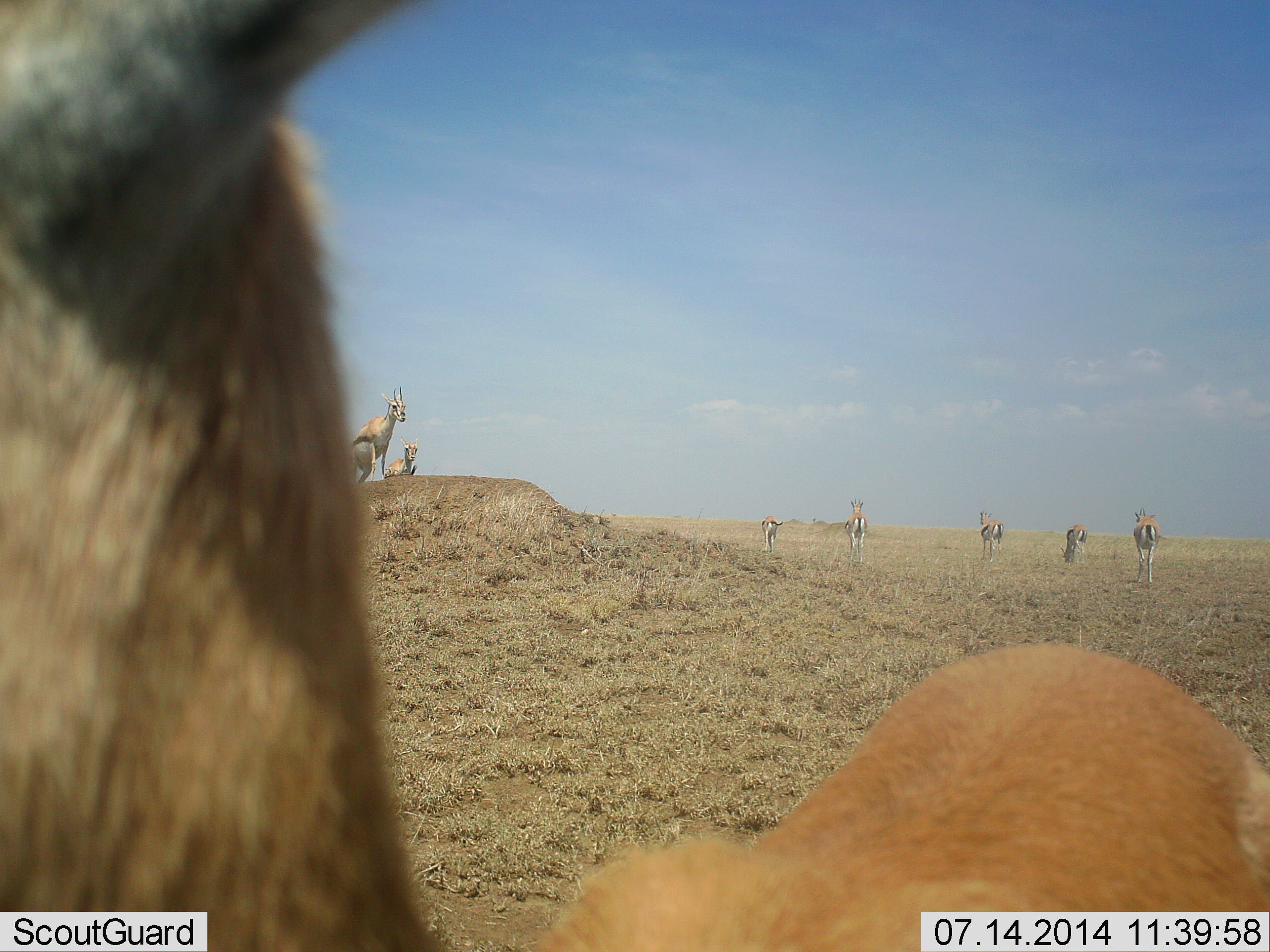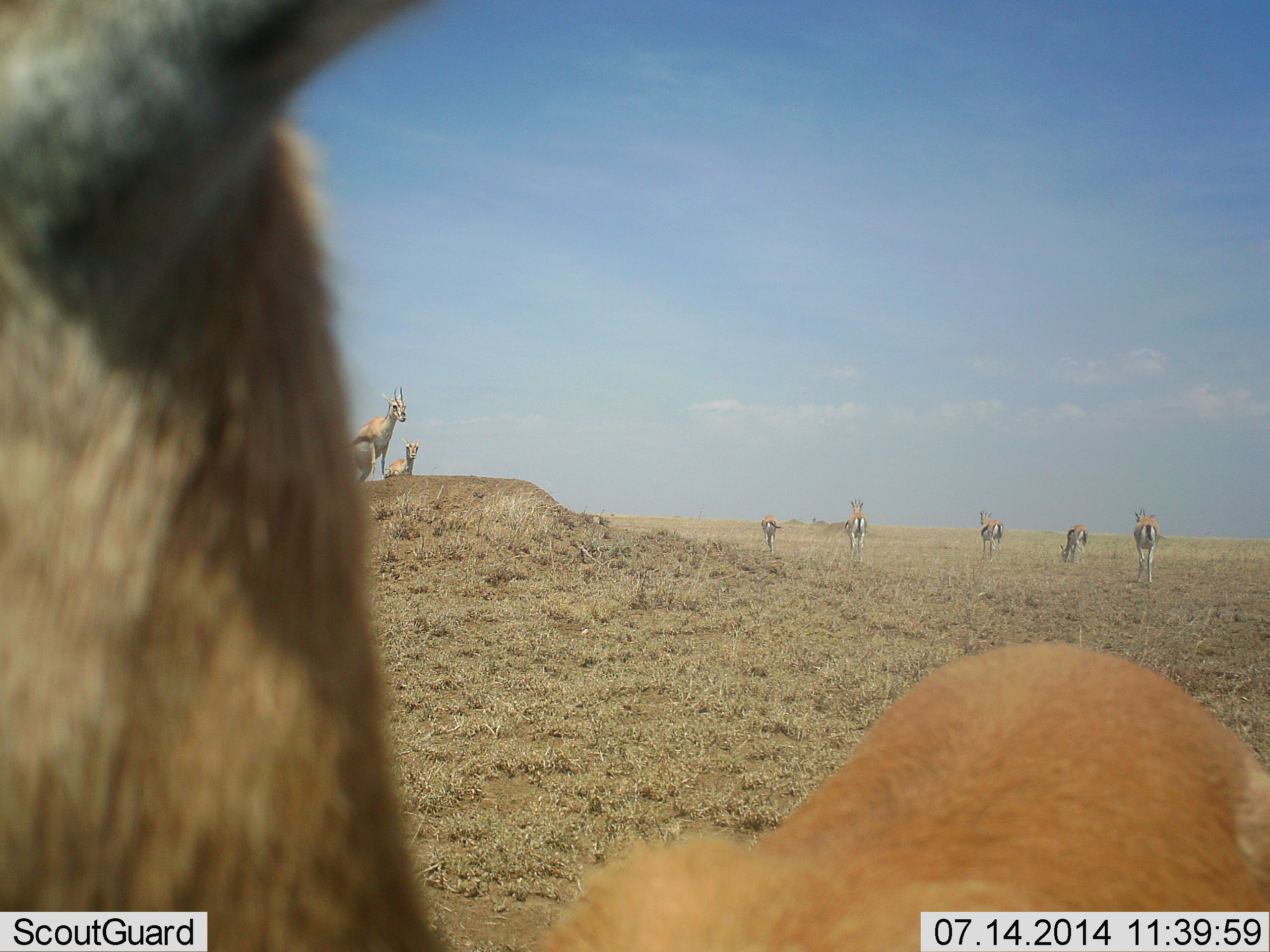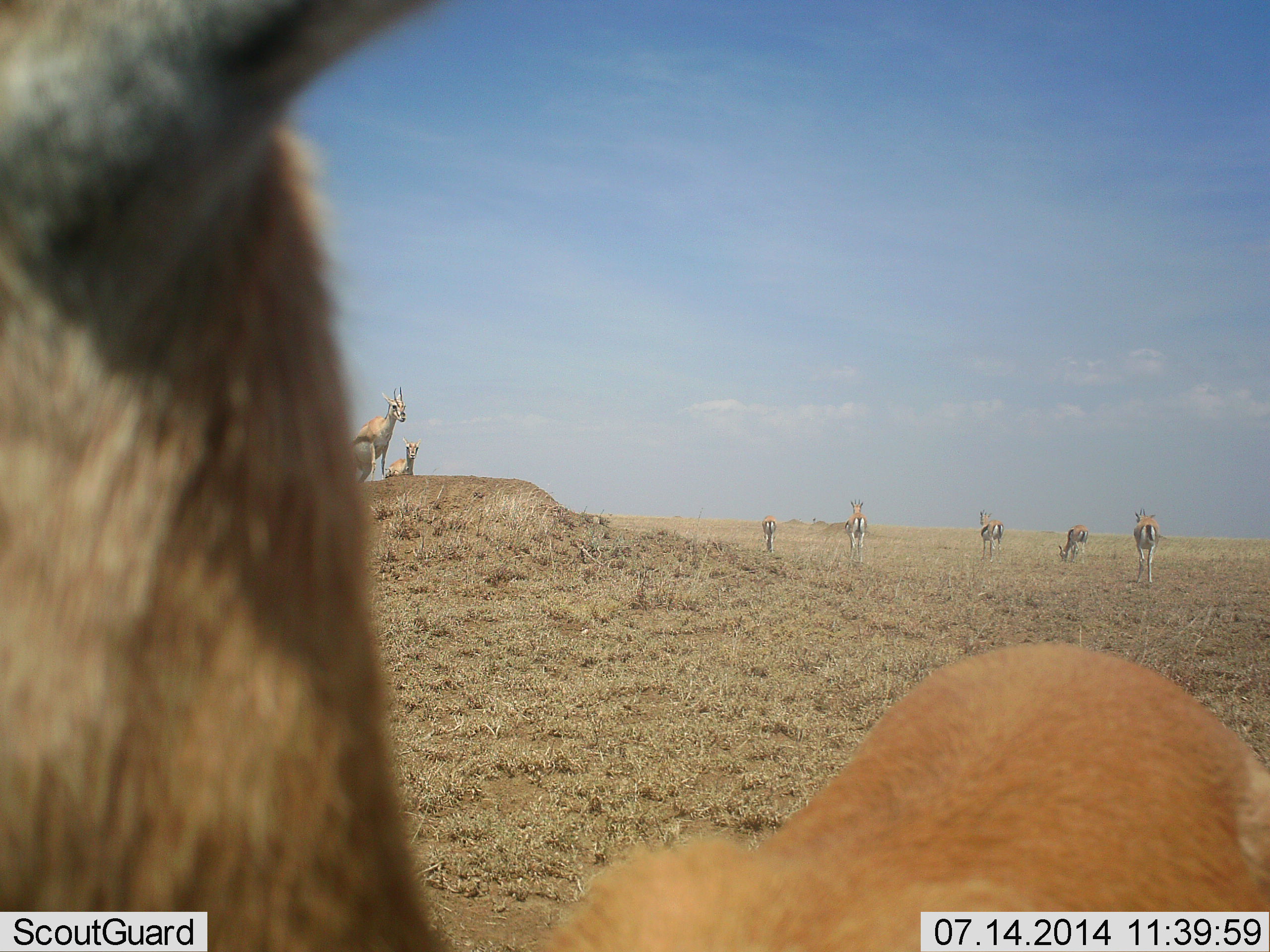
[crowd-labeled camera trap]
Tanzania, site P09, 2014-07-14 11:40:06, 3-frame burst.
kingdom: Animalia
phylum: Chordata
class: Mammalia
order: Artiodactyla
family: Bovidae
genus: Eudorcas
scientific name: Eudorcas thomsonii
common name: thomson's gazelle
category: gazellethomsons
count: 8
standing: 90%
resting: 20%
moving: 20%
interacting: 0%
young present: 0%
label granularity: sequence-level